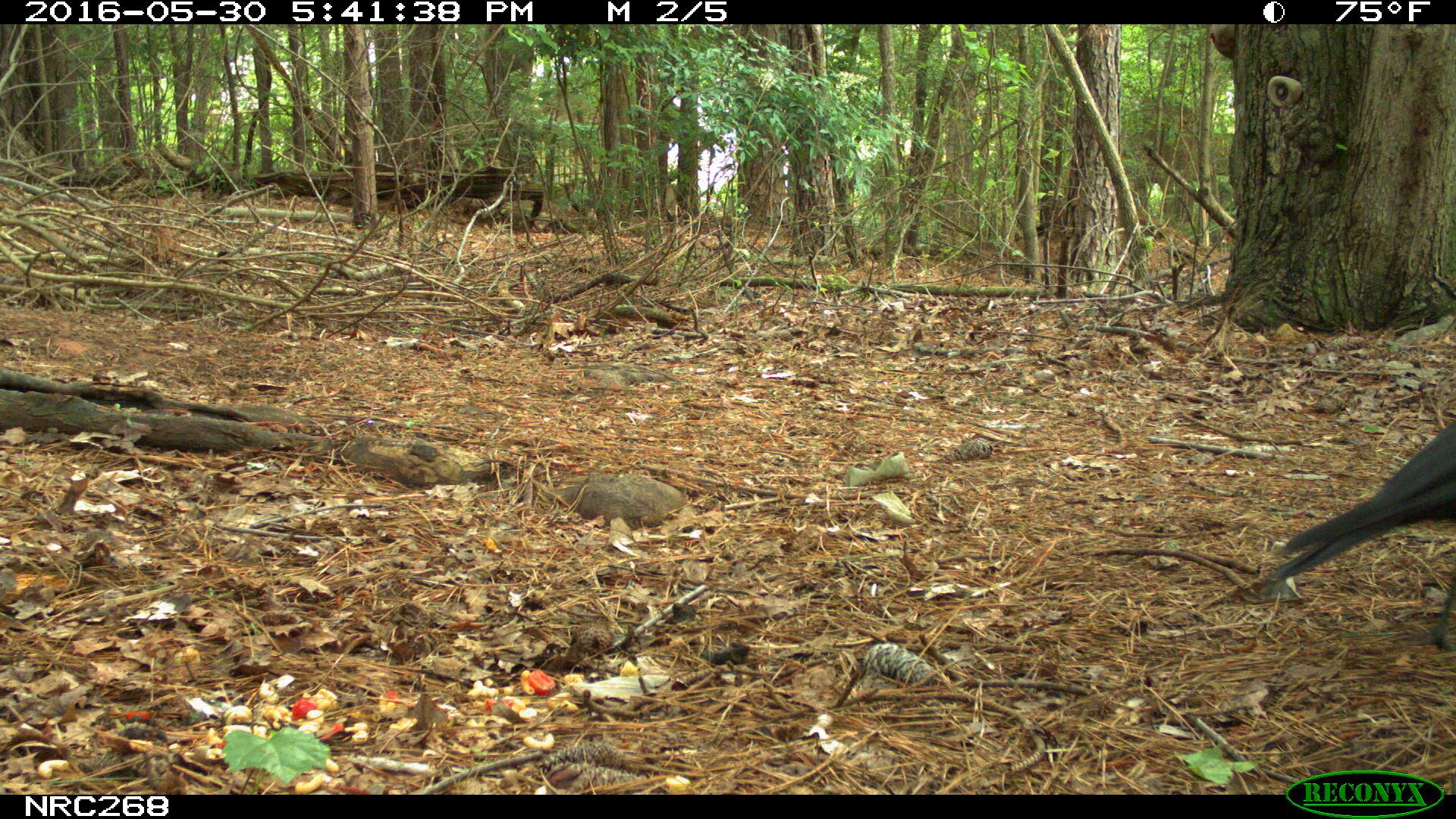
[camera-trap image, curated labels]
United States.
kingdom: Animalia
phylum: Chordata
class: Aves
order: Passeriformes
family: Corvidae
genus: Corvus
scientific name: Corvus brachyrhynchos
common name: american crow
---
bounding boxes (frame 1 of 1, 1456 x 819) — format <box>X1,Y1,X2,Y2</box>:
American Crow: <box>1244,397,1452,628</box>